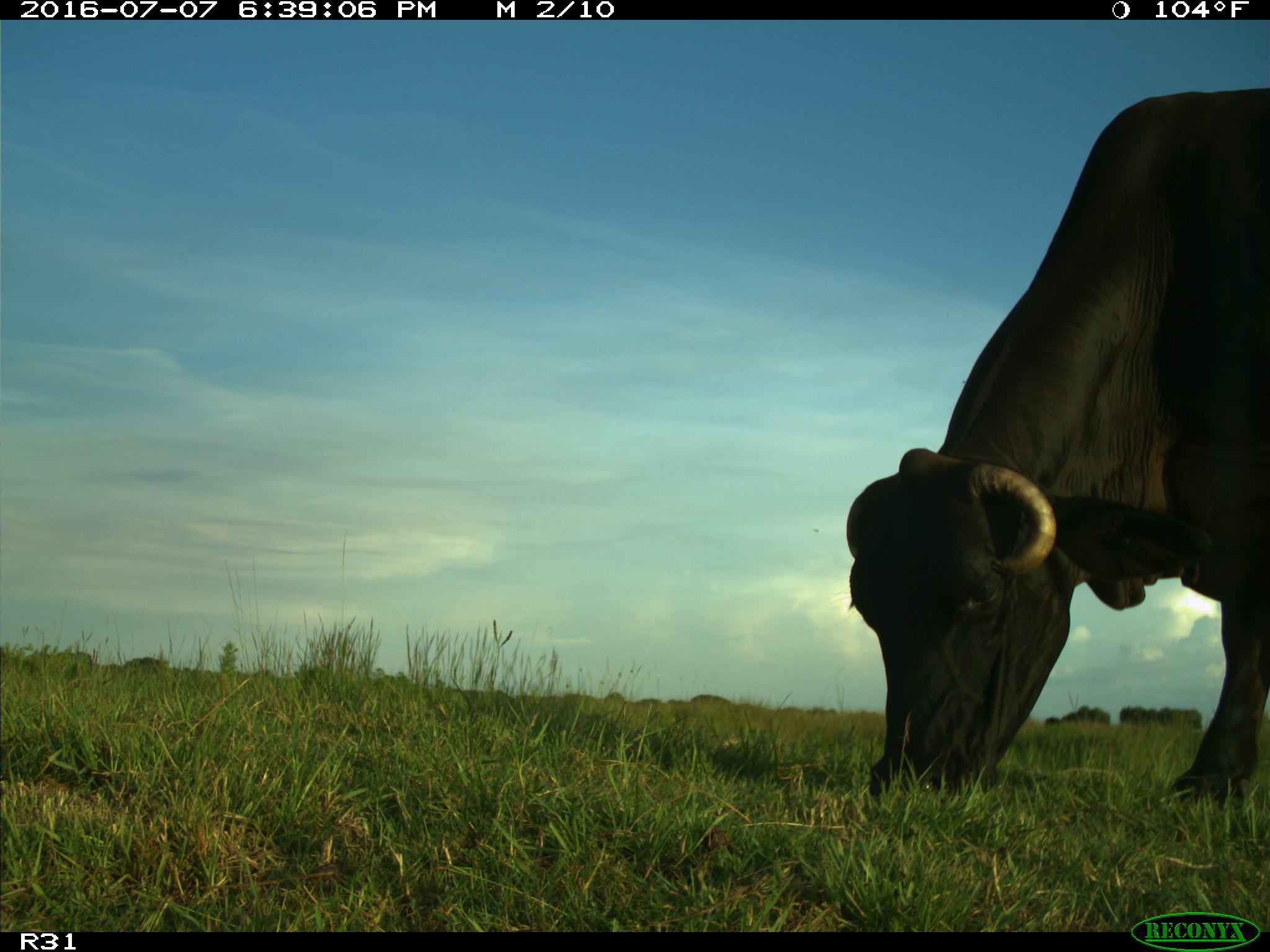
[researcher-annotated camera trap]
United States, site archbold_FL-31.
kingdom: Animalia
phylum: Chordata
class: Mammalia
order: Artiodactyla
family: Bovidae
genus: Bos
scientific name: Bos taurus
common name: domestic cow